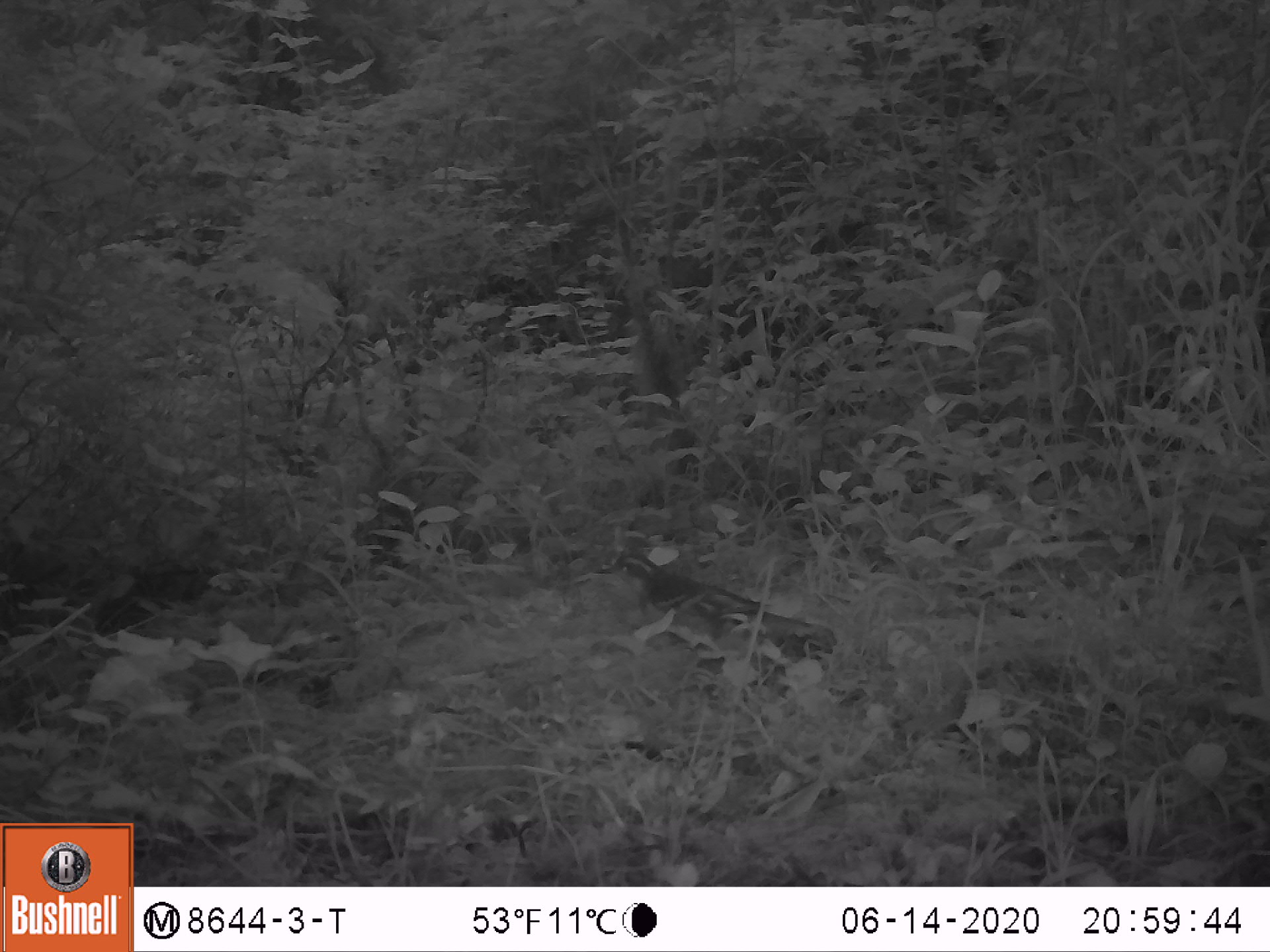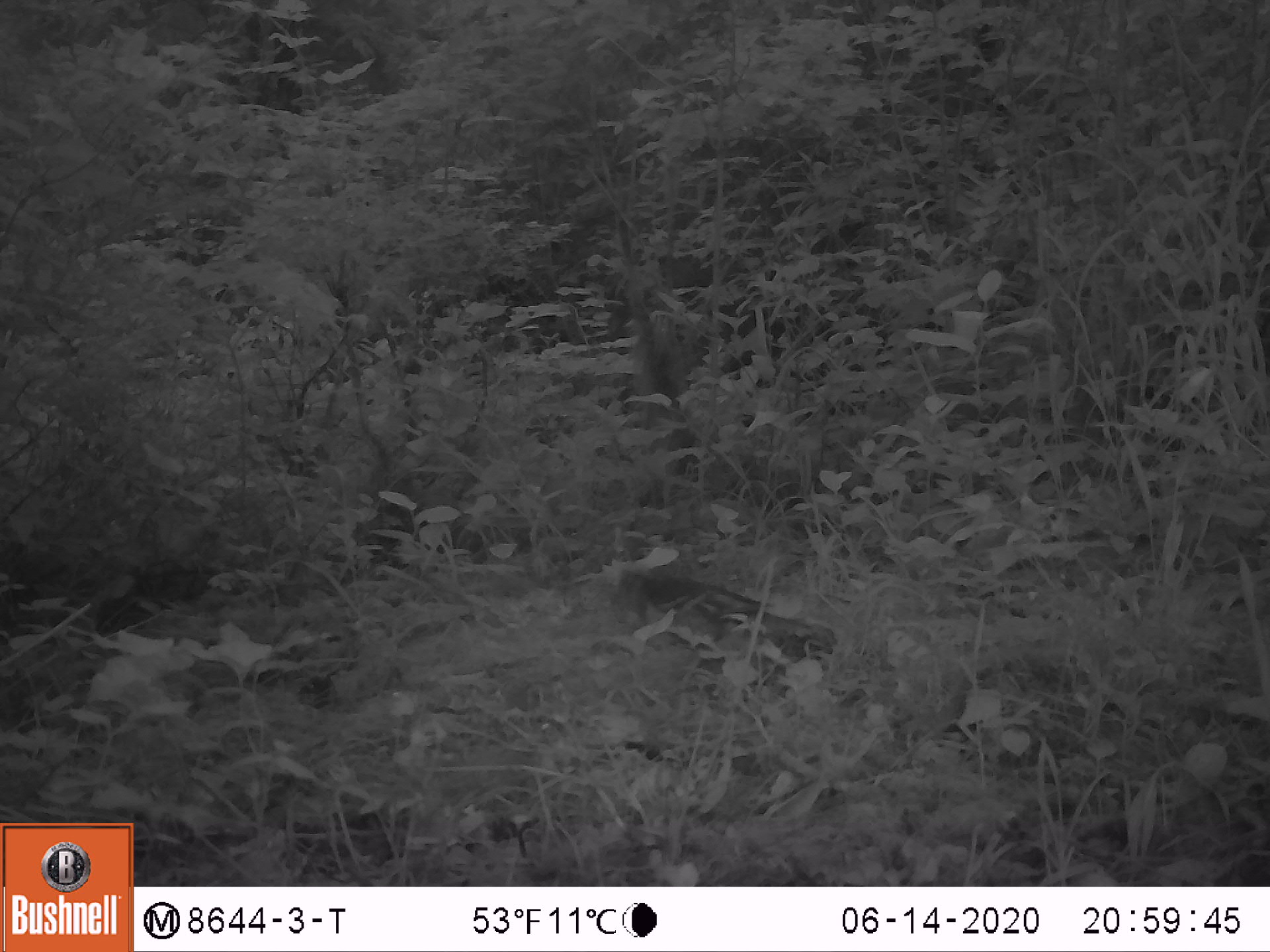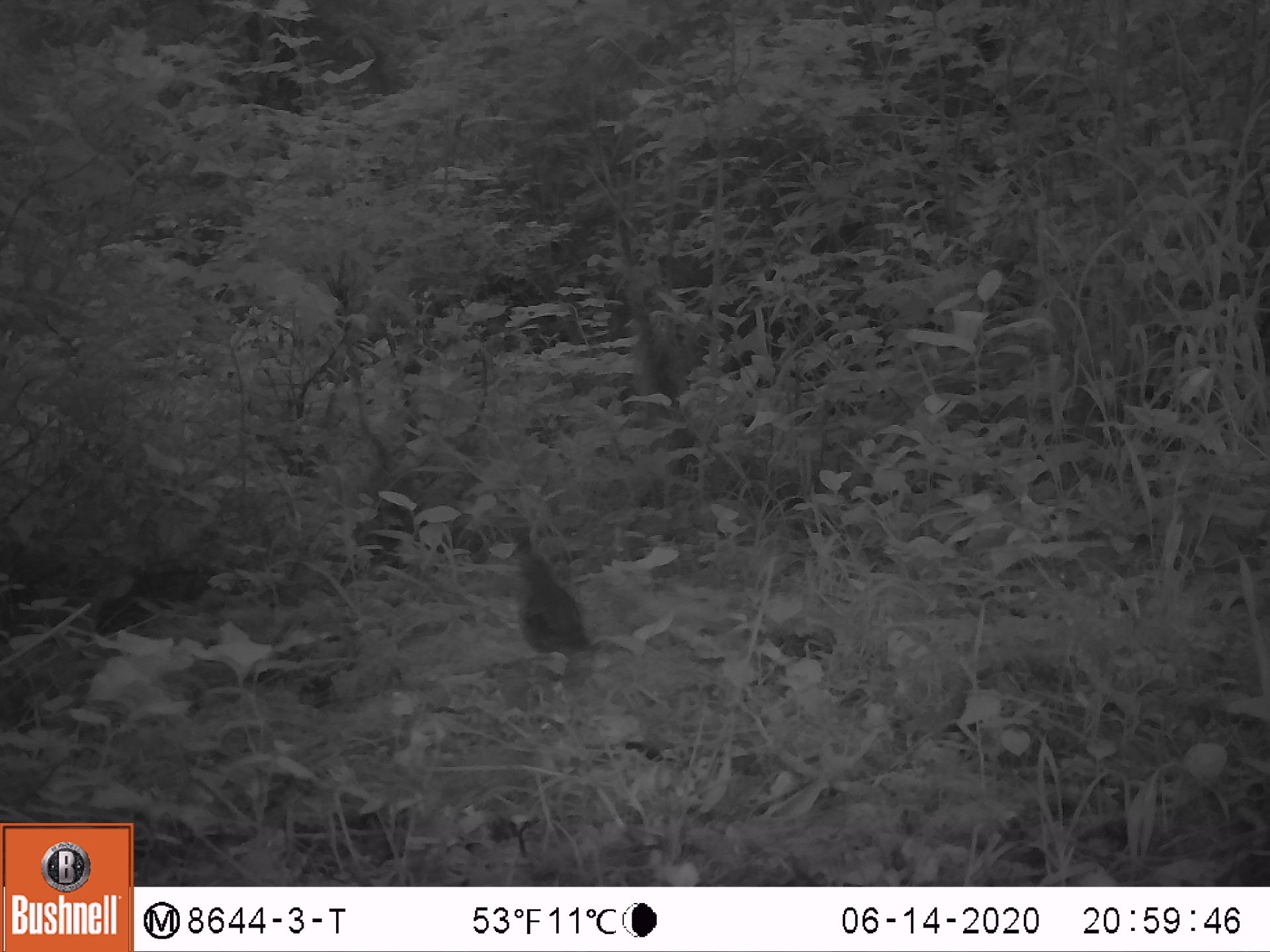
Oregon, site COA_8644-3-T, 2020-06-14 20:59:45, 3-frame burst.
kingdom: Animalia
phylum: Chordata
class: Aves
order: Passeriformes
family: Turdidae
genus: Ixoreus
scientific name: Ixoreus naevius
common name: varied thrush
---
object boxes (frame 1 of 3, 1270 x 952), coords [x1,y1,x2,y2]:
varied thrush: [602,552,777,662]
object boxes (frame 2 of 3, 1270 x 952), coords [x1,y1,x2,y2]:
varied thrush: [614,570,814,662]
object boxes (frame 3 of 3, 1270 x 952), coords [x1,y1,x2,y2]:
varied thrush: [508,548,585,666]